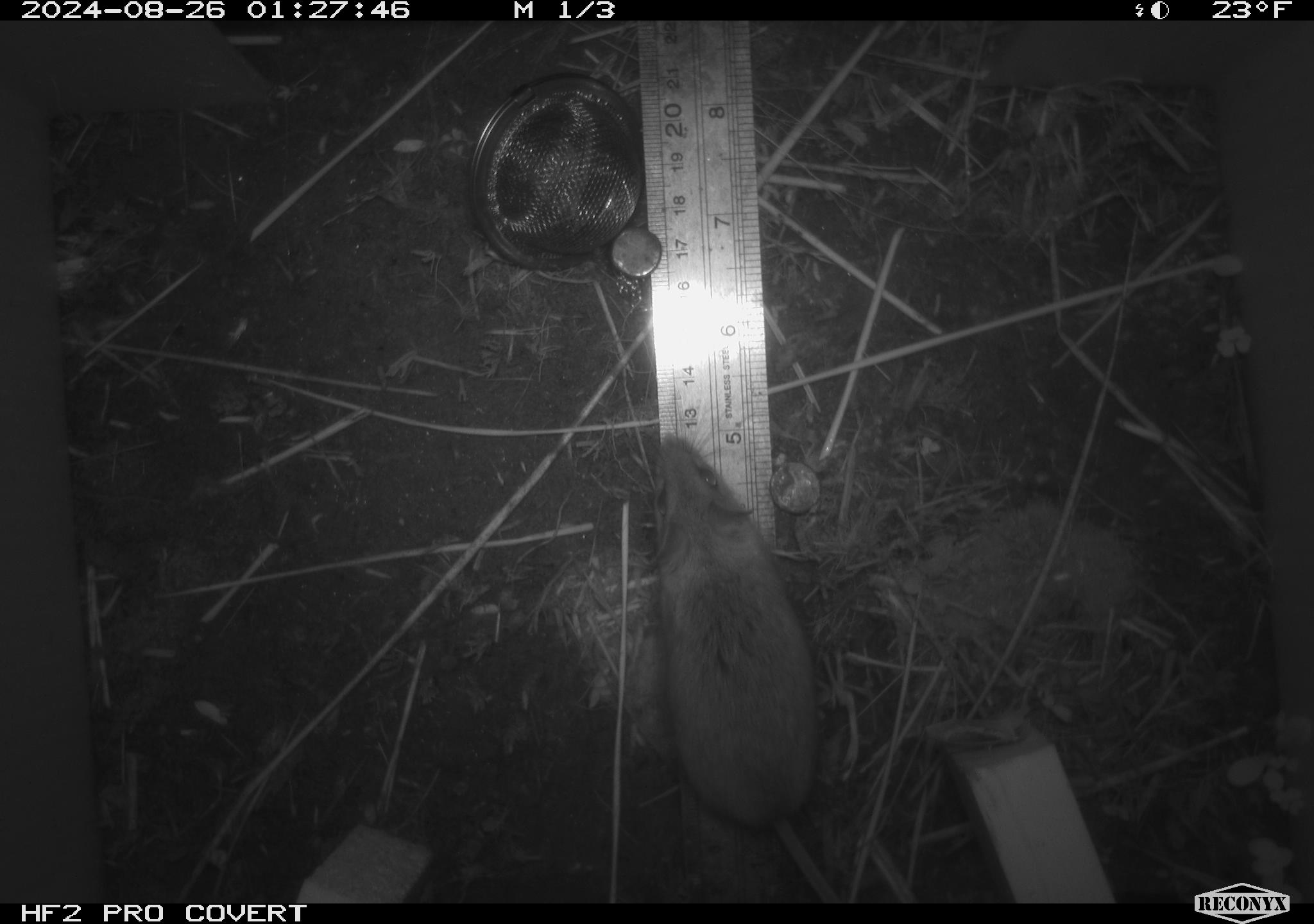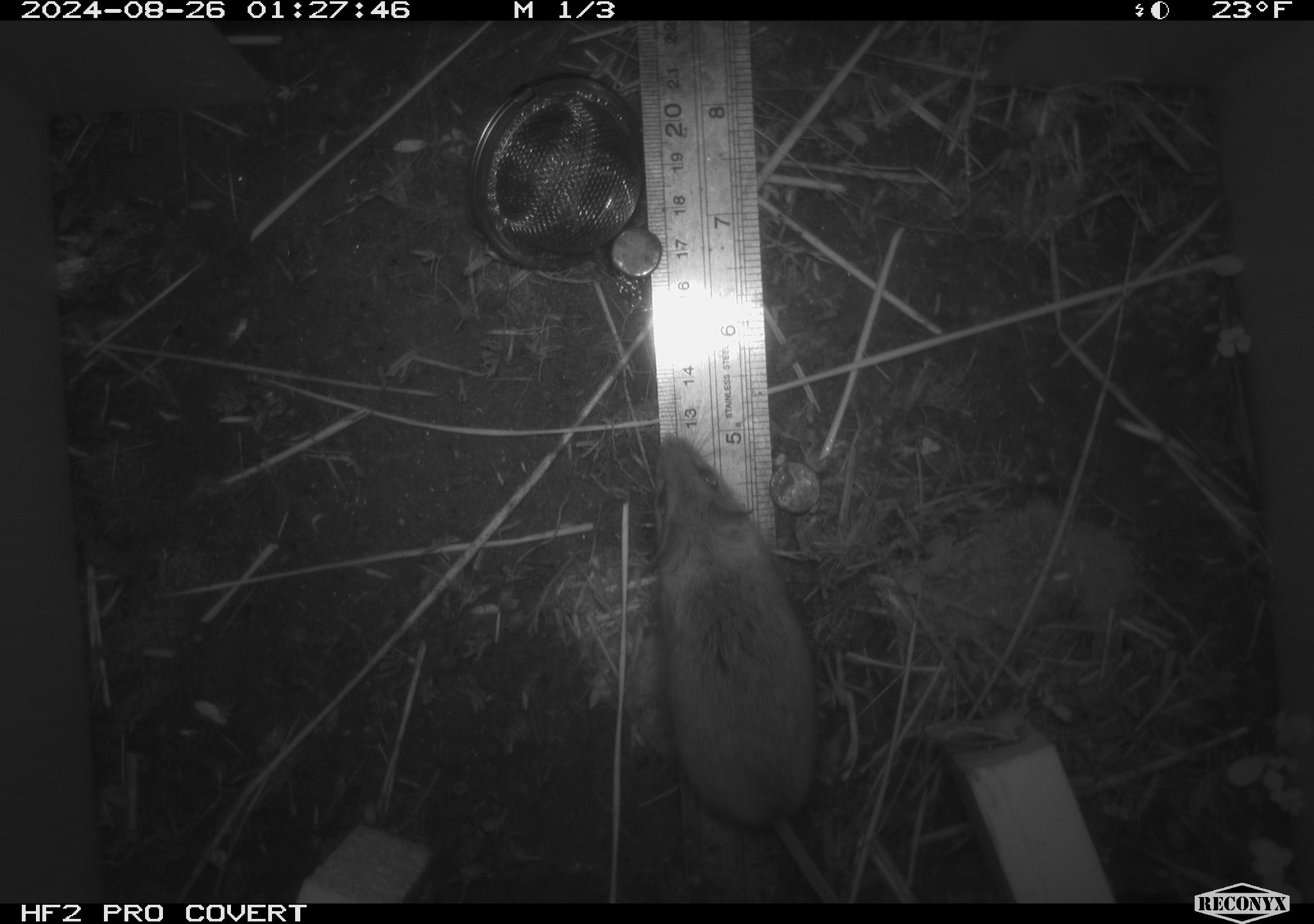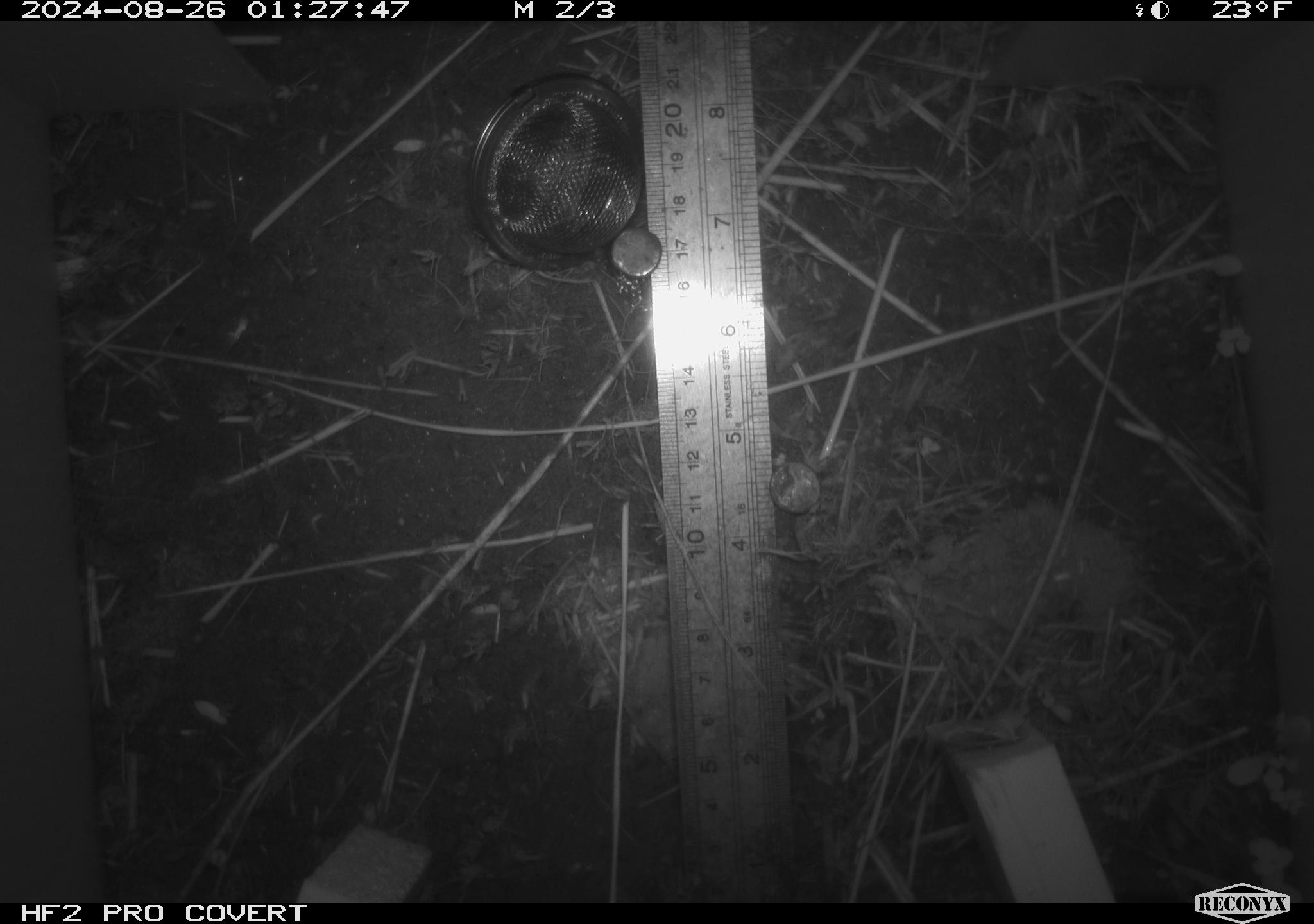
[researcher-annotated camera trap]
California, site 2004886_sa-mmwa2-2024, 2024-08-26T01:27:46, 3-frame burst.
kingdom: Animalia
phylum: Chordata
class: Mammalia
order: Rodentia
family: Cricetidae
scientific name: Arvicolinae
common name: voles, lemmings, and muskrats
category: arvicolinae subfamily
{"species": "arvicolinae subfamily (voles, lemmings, and muskrats) (Arvicolinae)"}